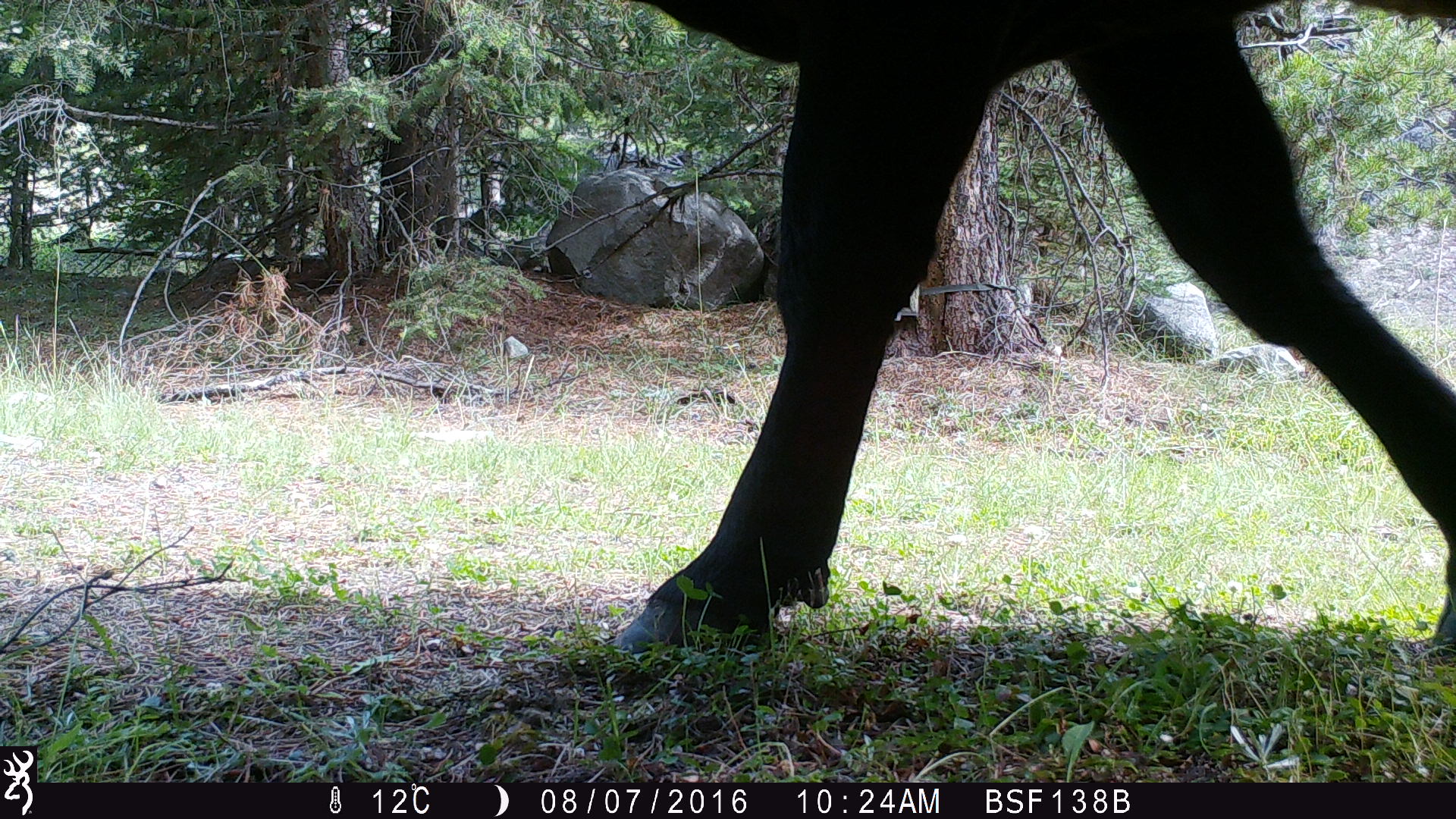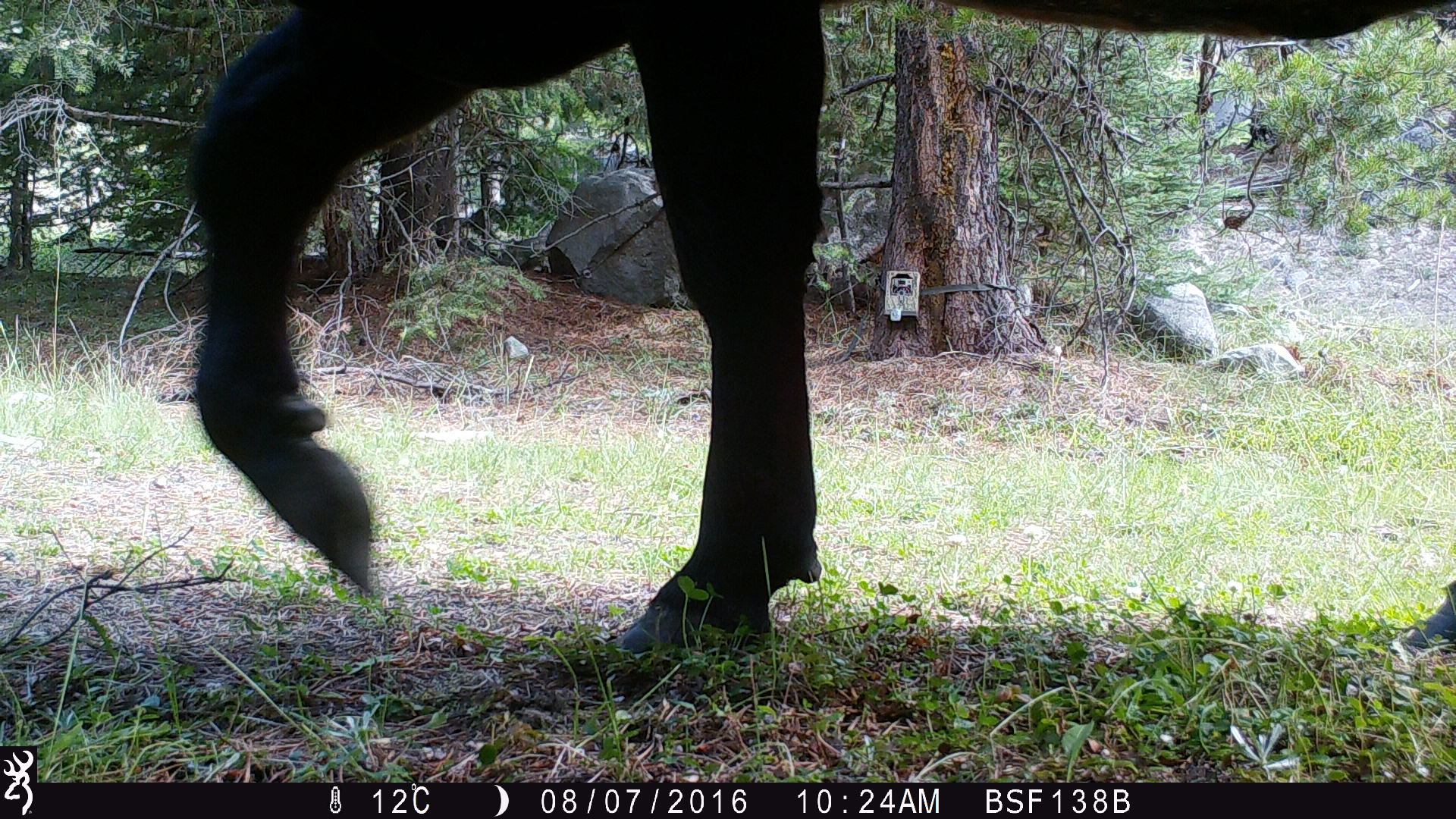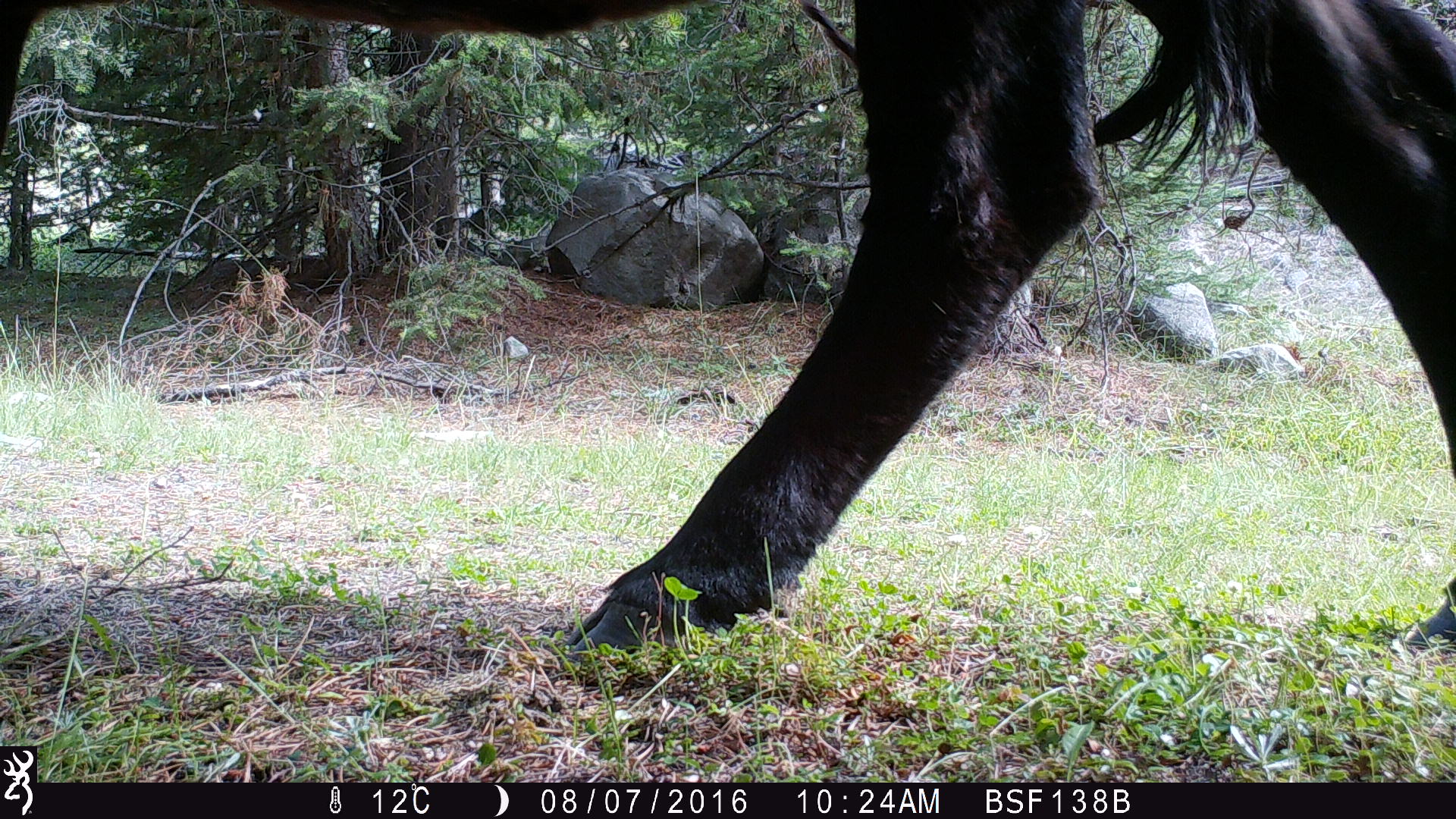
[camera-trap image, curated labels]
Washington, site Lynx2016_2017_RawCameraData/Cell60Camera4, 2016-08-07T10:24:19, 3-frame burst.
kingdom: Animalia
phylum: Chordata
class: Mammalia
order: Artiodactyla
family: Bovidae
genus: Bos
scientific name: Bos taurus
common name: domestic cattle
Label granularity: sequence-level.